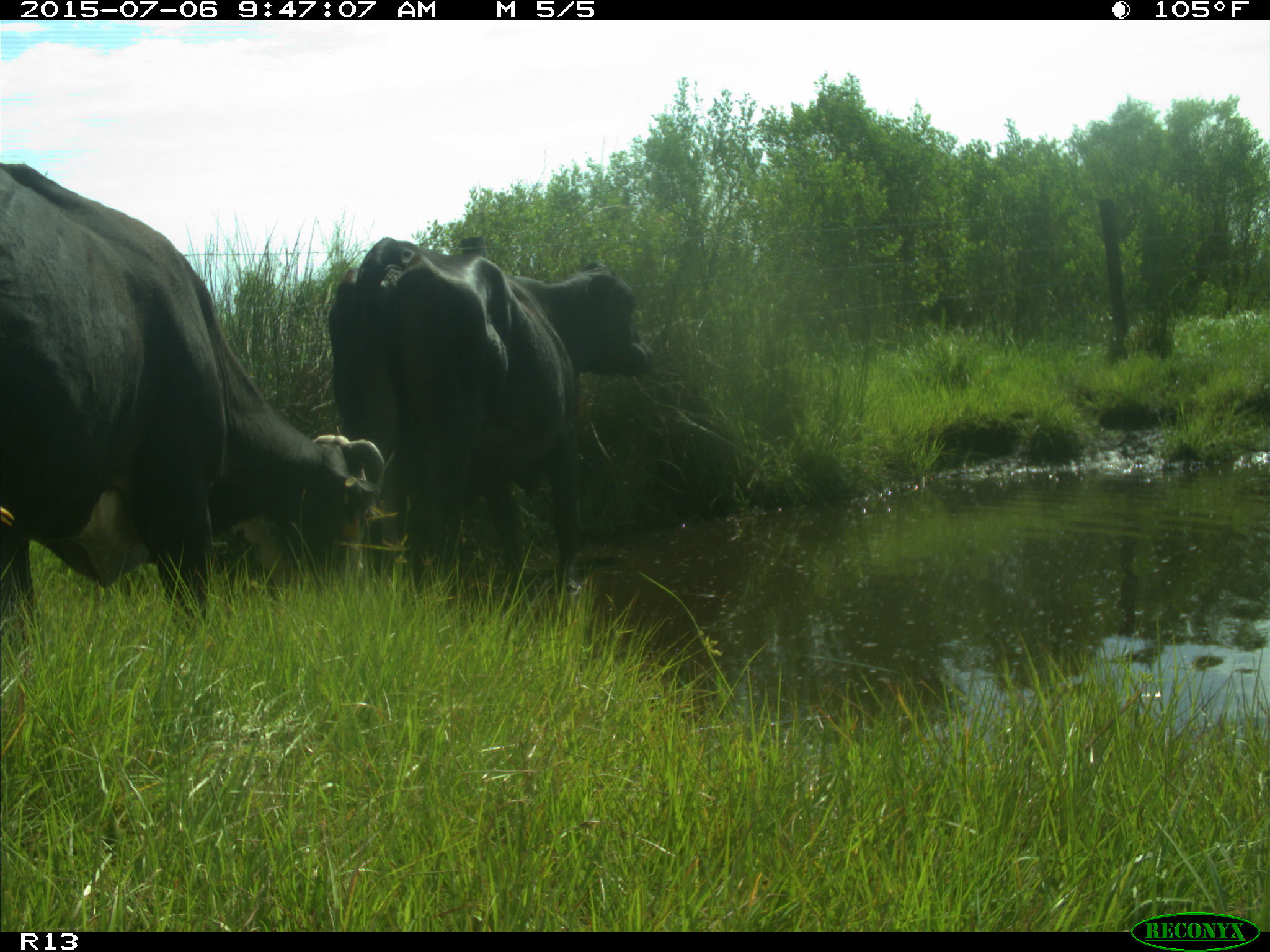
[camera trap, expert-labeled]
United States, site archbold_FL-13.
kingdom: Animalia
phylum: Chordata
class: Mammalia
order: Artiodactyla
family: Bovidae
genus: Bos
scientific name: Bos taurus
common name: domestic cow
Bos taurus (domestic cow).